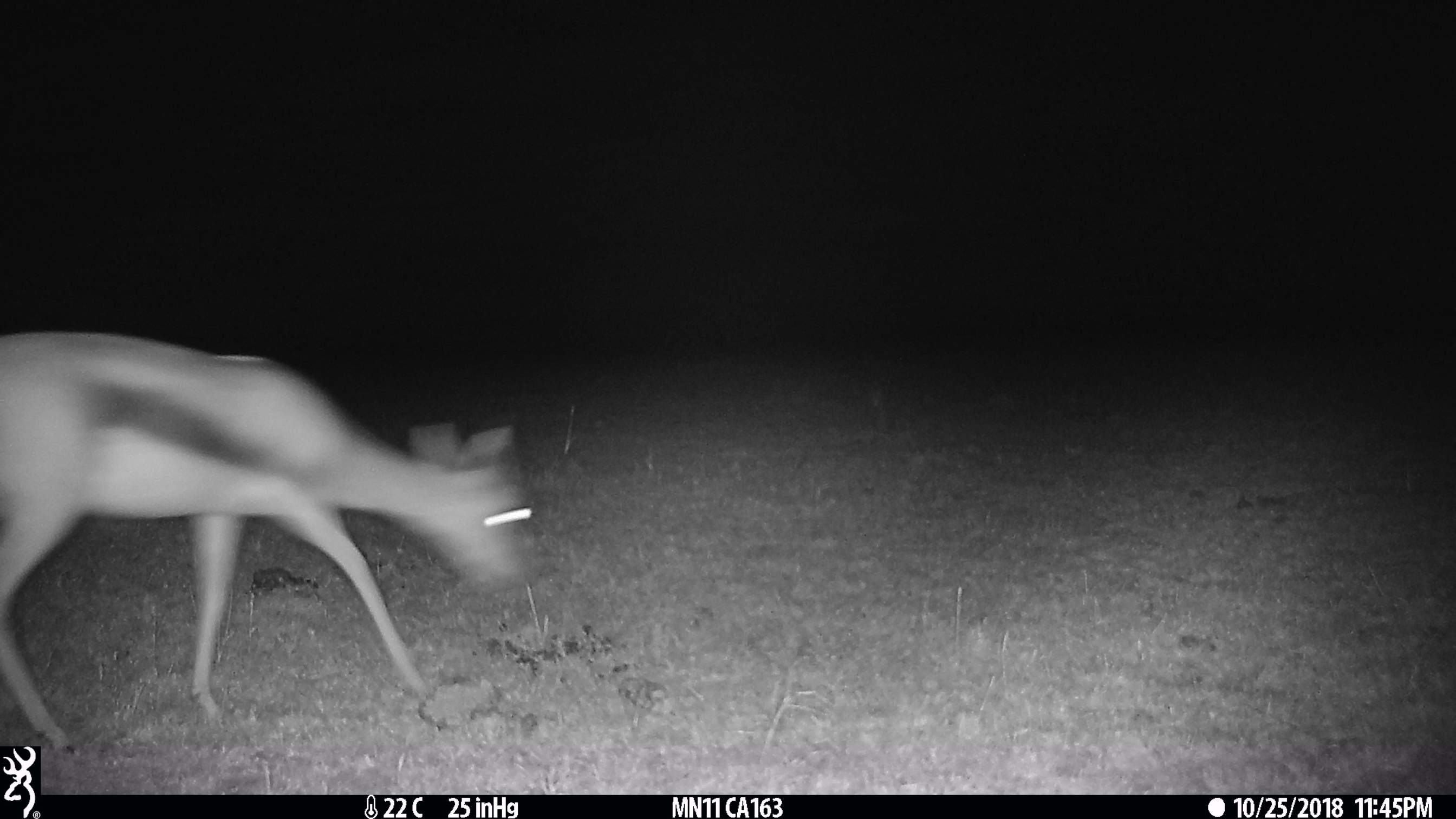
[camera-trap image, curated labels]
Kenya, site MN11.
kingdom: Animalia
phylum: Chordata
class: Mammalia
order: Artiodactyla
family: Bovidae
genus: Eudorcas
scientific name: Eudorcas thomsonii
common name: thomon's gazelle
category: gazelle thomsons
Gazelle thomsons (thomon's gazelle) (Eudorcas thomsonii).